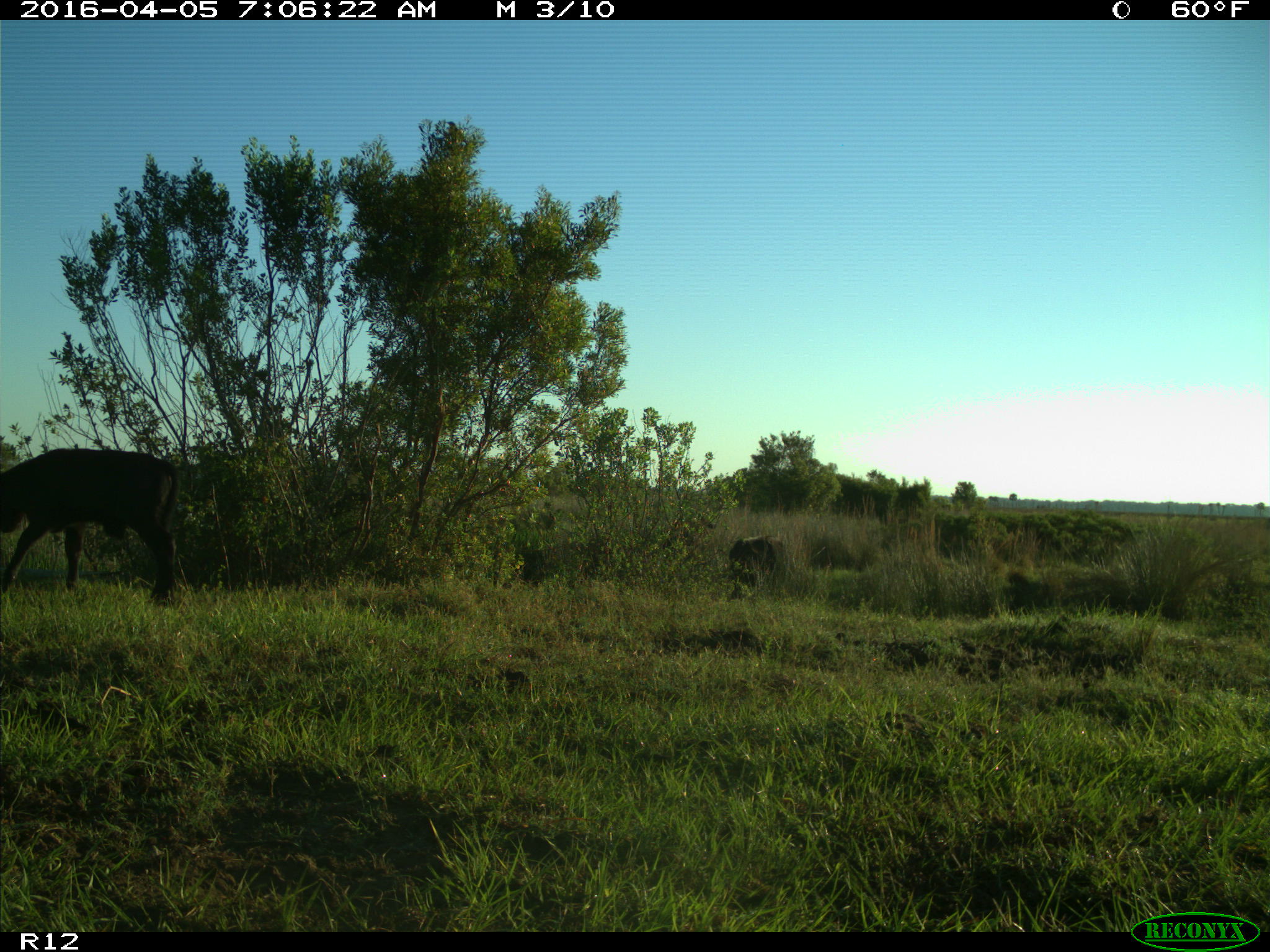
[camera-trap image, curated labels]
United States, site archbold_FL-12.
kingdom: Animalia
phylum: Chordata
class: Mammalia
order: Artiodactyla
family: Bovidae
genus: Bos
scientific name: Bos taurus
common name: domestic cow